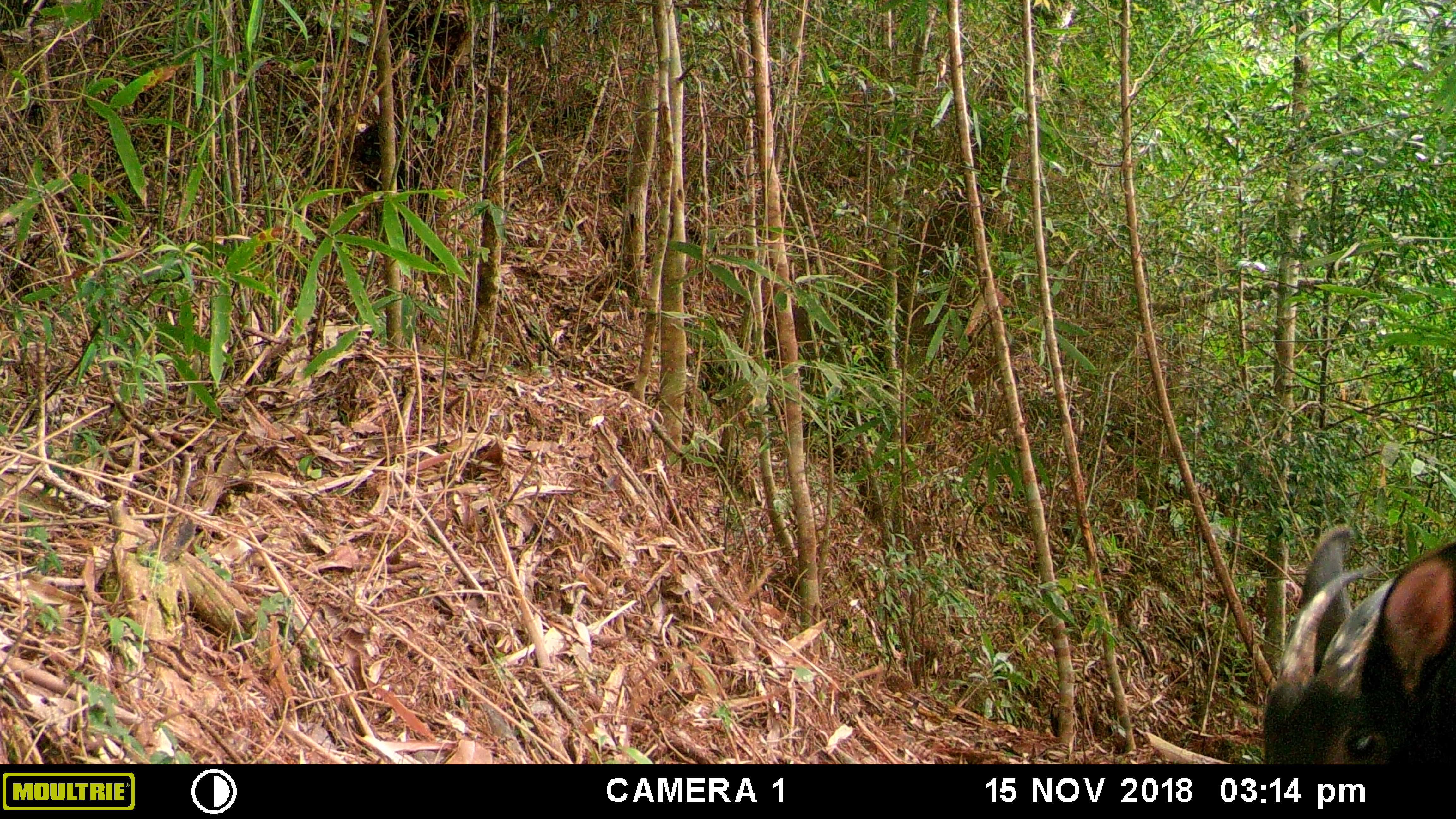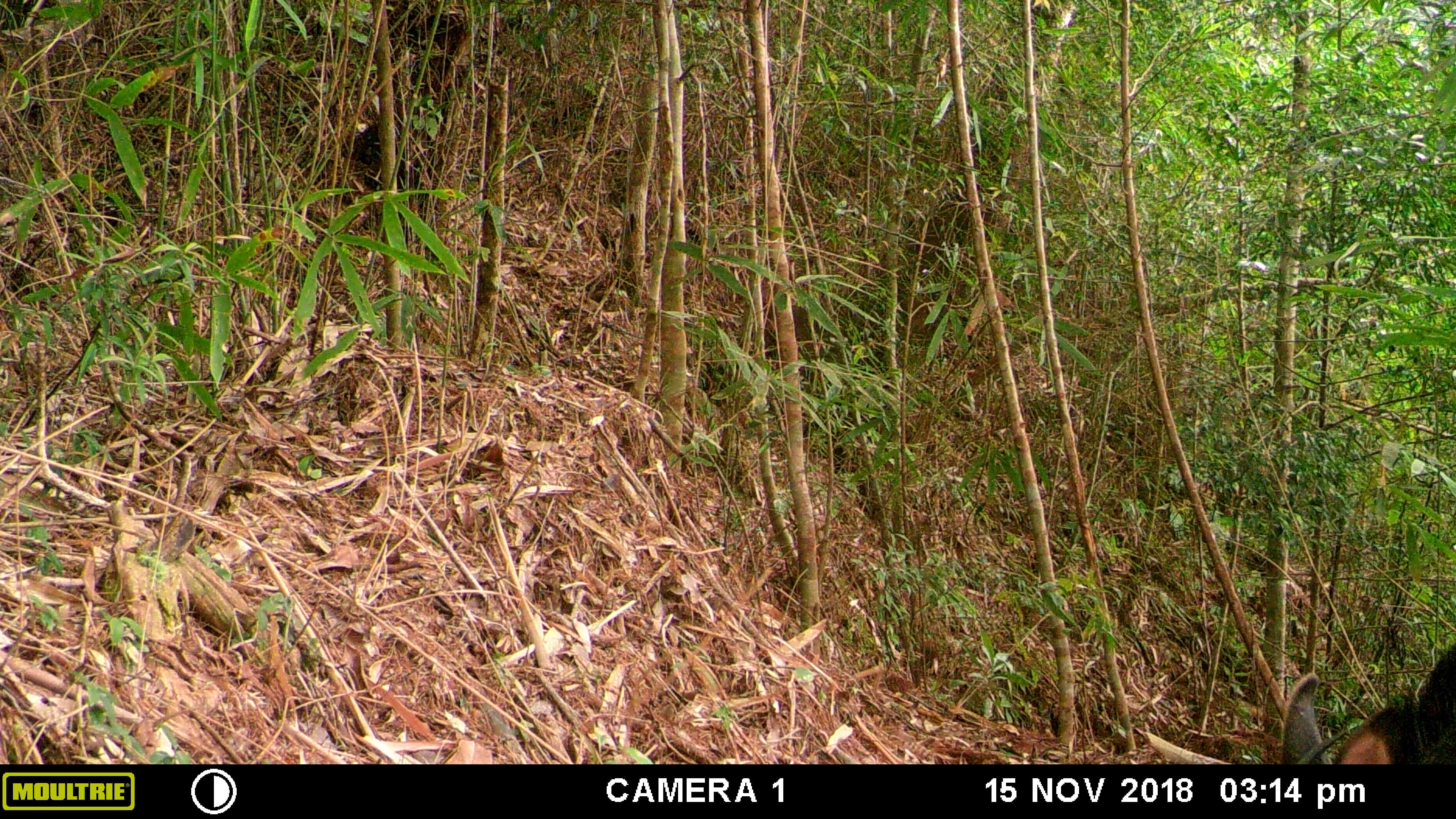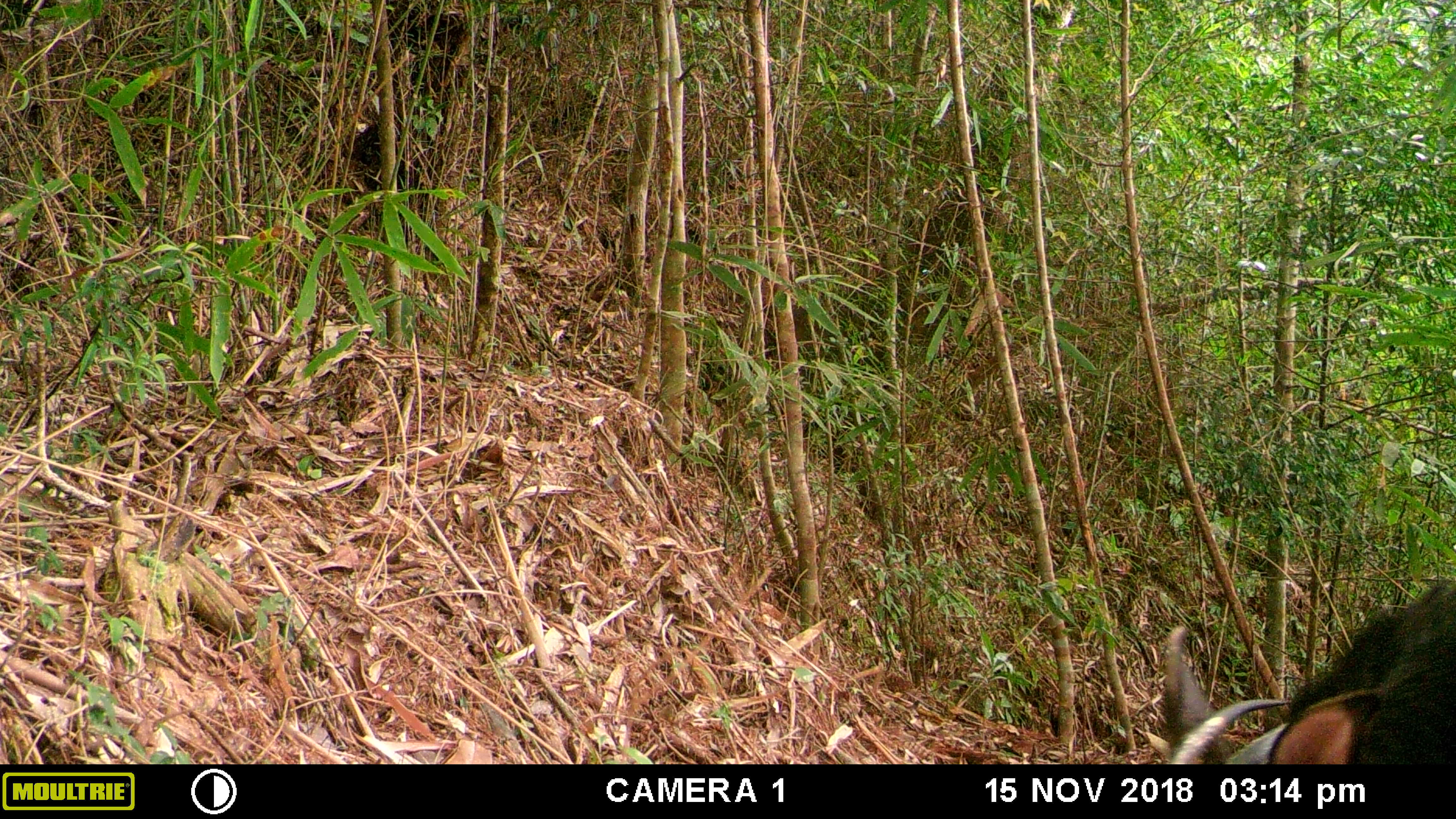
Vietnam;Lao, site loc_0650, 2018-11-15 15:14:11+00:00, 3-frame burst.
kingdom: Animalia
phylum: Chordata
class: Mammalia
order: Artiodactyla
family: Bovidae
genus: Capricornis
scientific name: Capricornis sumatraensis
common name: chinese serow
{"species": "chinese serow (Capricornis sumatraensis)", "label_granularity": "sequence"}